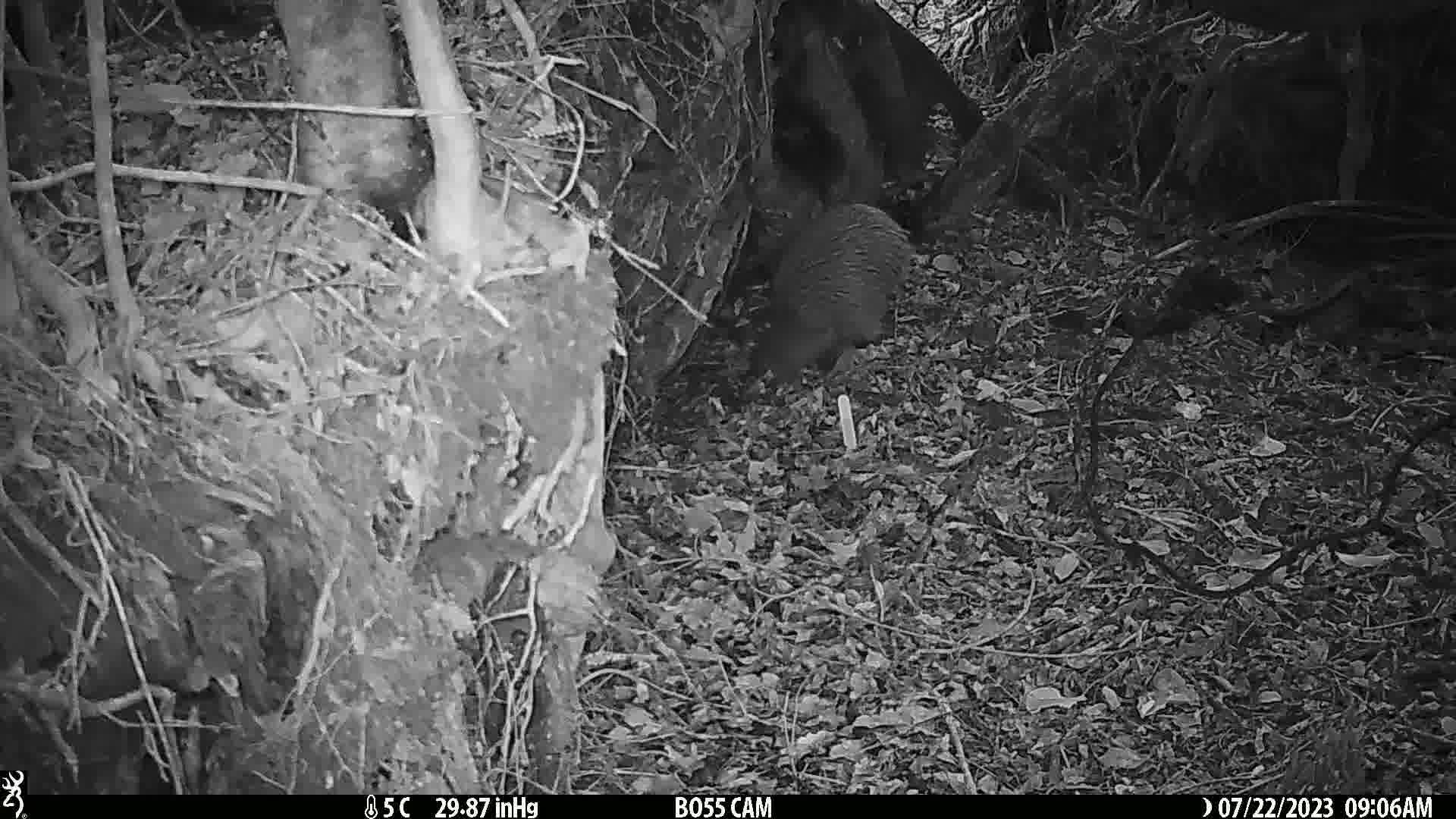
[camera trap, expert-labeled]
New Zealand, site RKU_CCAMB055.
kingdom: Animalia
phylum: Chordata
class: Aves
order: Apterygiformes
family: Apterygidae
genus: Apteryx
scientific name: Apteryx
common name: kiwi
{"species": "kiwi (Apteryx)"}